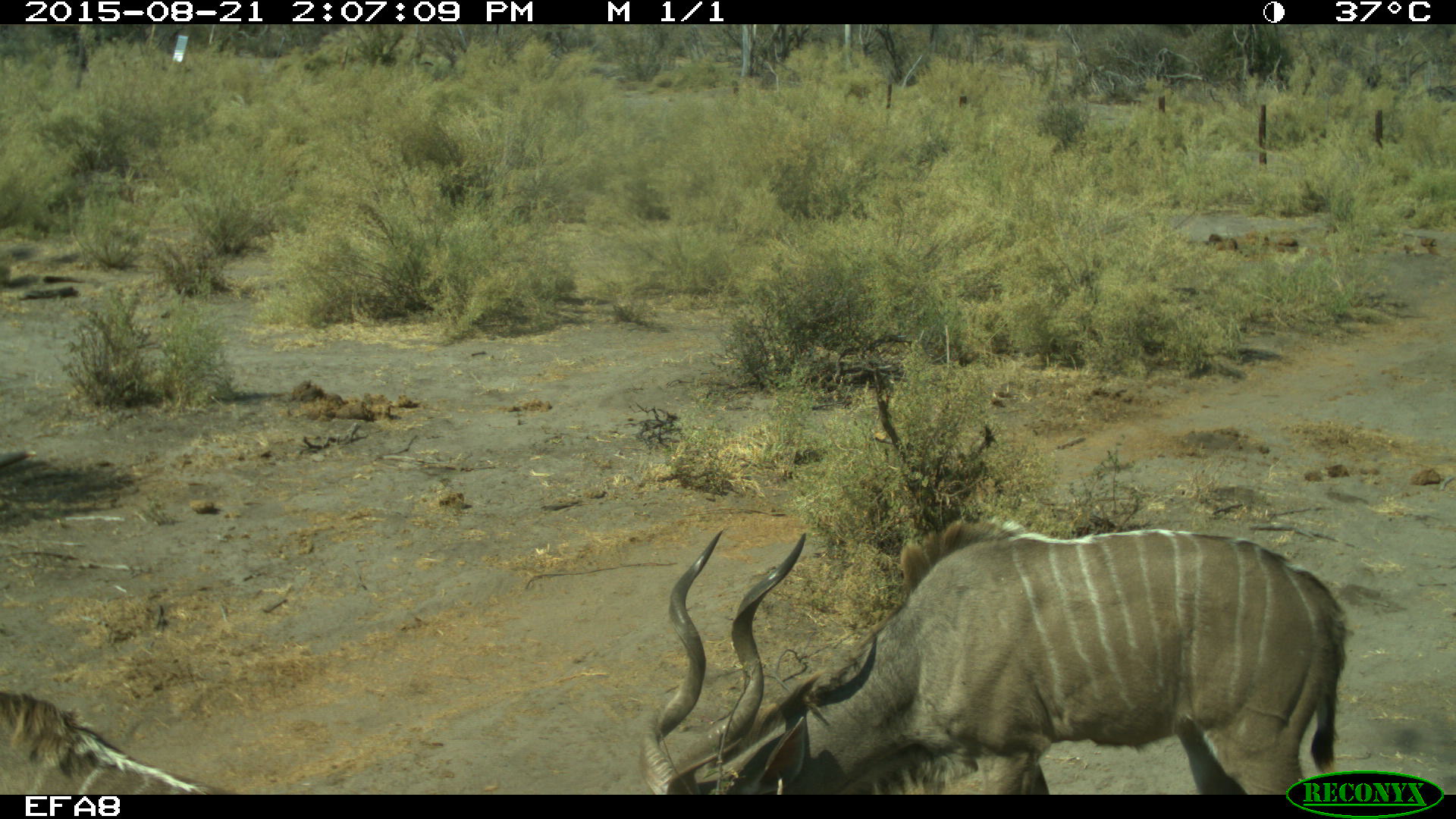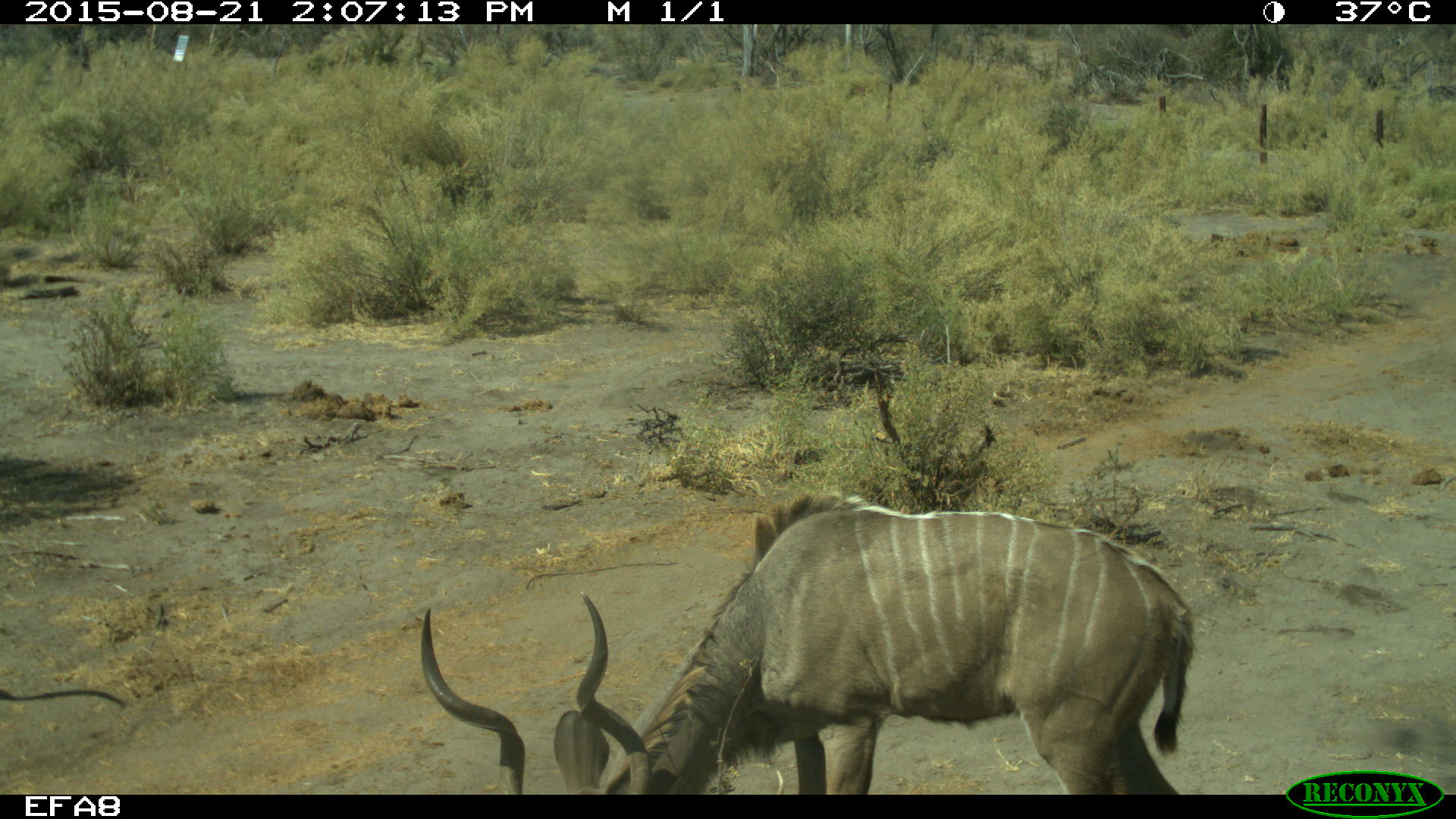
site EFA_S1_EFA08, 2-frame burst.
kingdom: Animalia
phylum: Chordata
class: Mammalia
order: Artiodactyla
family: Bovidae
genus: Tragelaphus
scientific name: Tragelaphus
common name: kudu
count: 2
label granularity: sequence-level